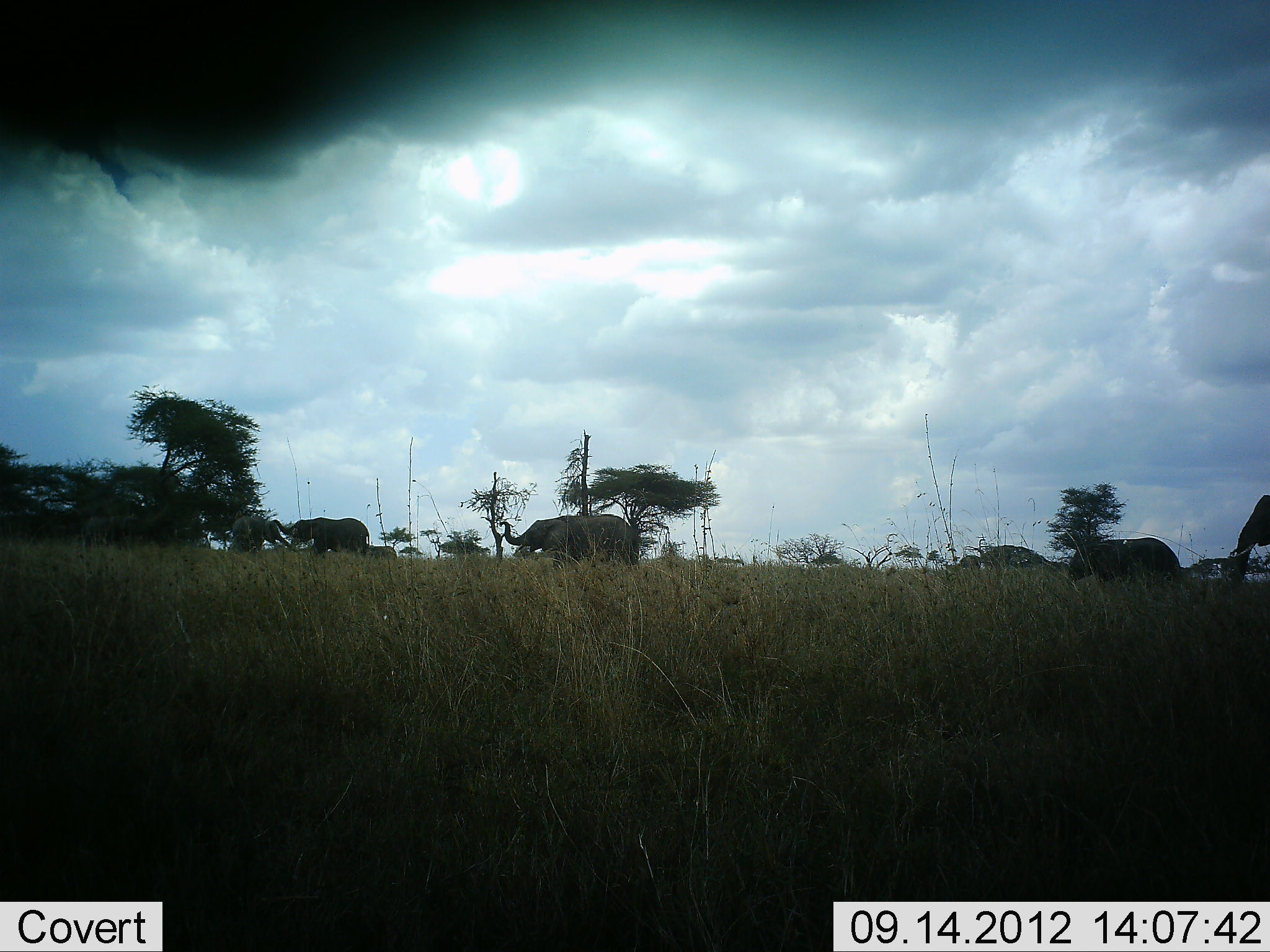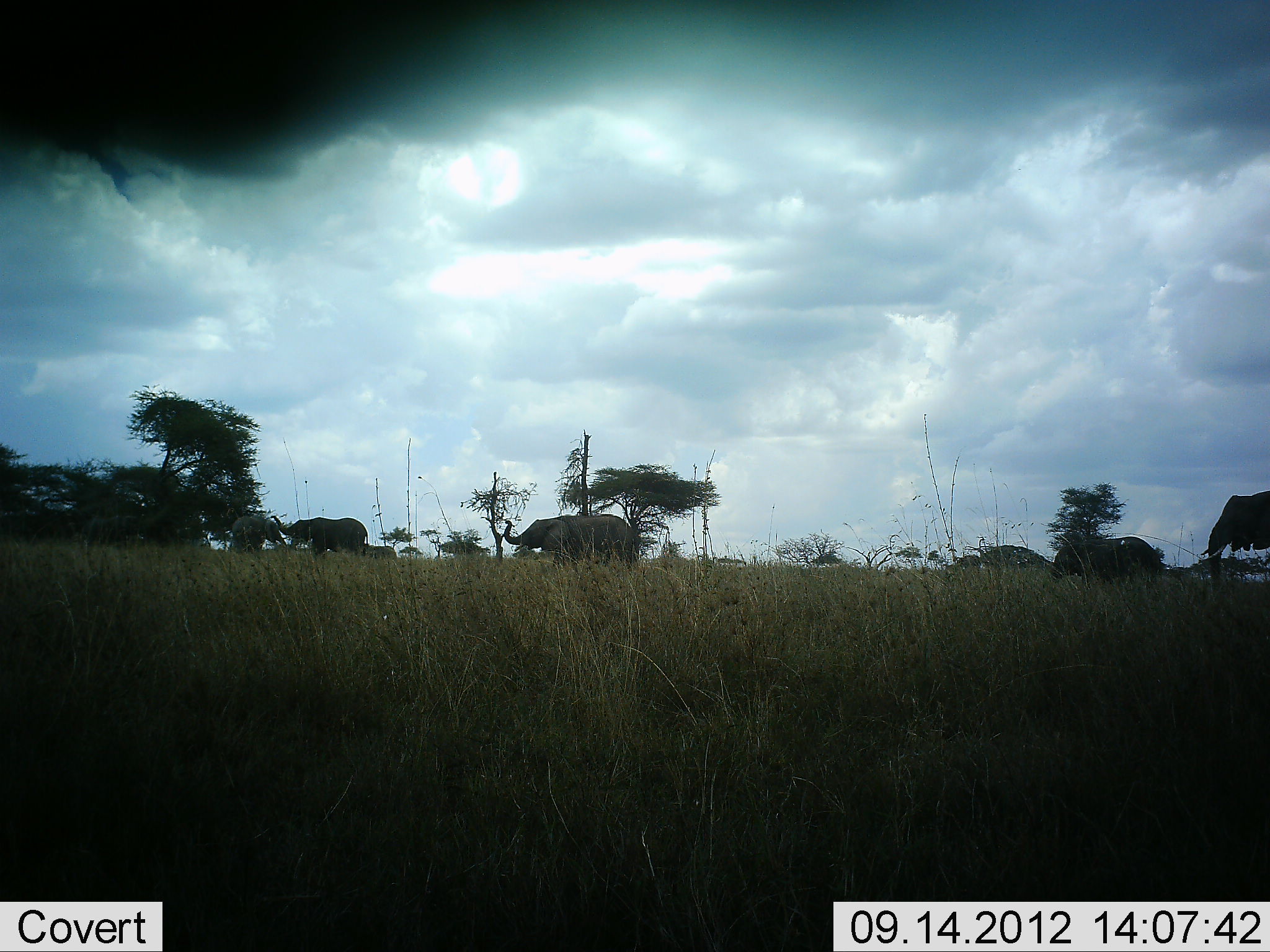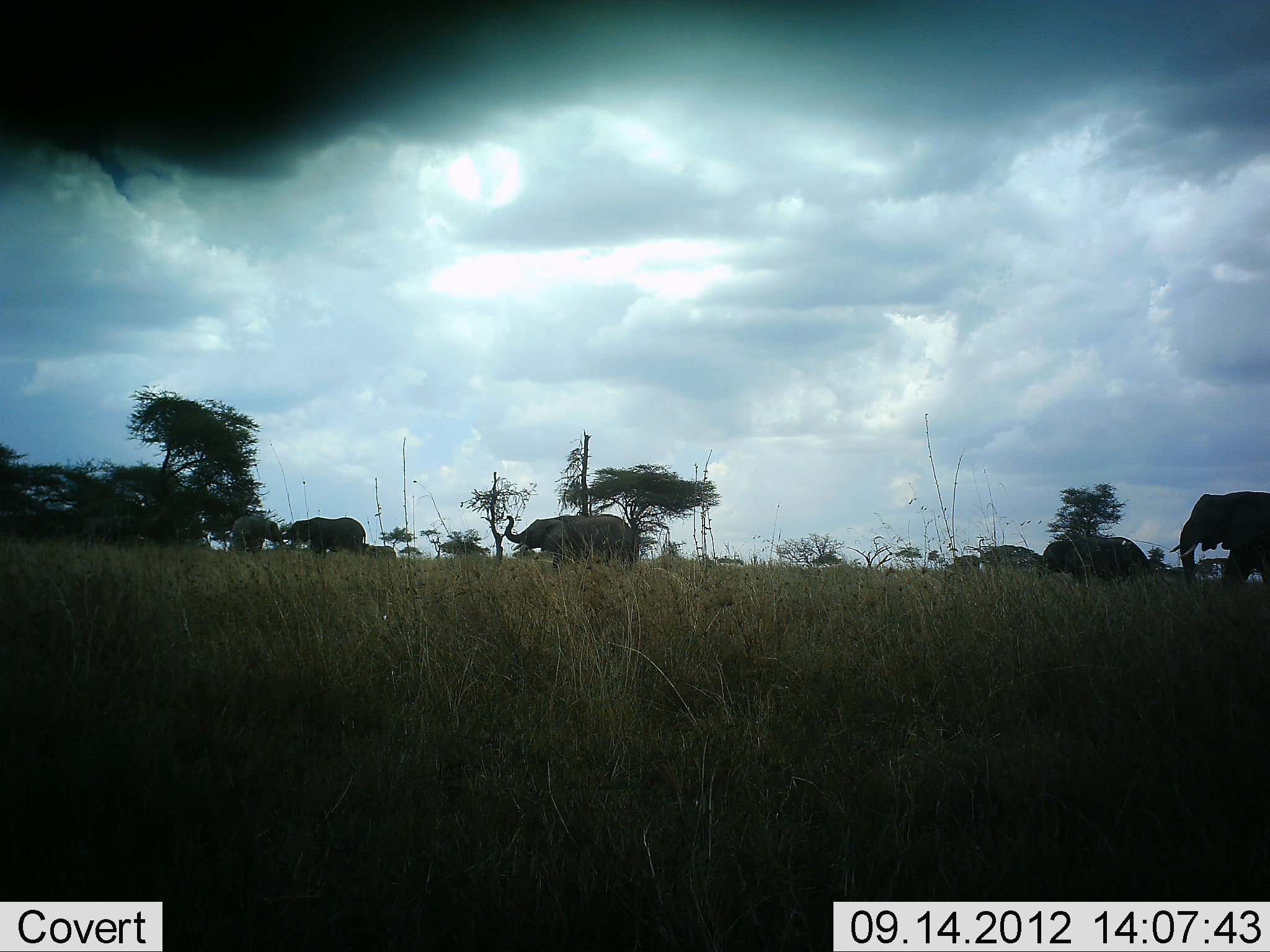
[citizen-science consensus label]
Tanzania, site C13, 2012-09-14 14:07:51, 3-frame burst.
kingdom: Animalia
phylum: Chordata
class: Mammalia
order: Proboscidea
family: Elephantidae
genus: Loxodonta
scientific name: Loxodonta africana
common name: african bush elephant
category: elephant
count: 5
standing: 60%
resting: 0%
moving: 50%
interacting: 0%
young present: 0%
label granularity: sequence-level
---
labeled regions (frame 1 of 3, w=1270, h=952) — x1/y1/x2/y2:
animal: 2/2/1268/190; 498/514/641/588; 1069/537/1183/606; 272/517/371/567; 1226/494/1270/588; 230/515/292/564; 980/545/1048/584; 367/545/397/567; 957/555/983/577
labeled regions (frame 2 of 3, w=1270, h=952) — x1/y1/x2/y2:
animal: 2/2/1268/190; 505/514/641/589; 1052/537/1165/604; 1200/489/1270/589; 272/517/371/567; 230/515/292/564; 980/545/1048/584; 367/545/397/567; 957/555/983/577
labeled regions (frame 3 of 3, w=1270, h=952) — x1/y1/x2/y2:
animal: 2/2/1268/190; 1171/491/1270/593; 505/514/641/587; 1042/535/1156/605; 280/517/367/568; 230/515/292/564; 980/545/1048/584; 367/545/397/567; 957/555/983/577